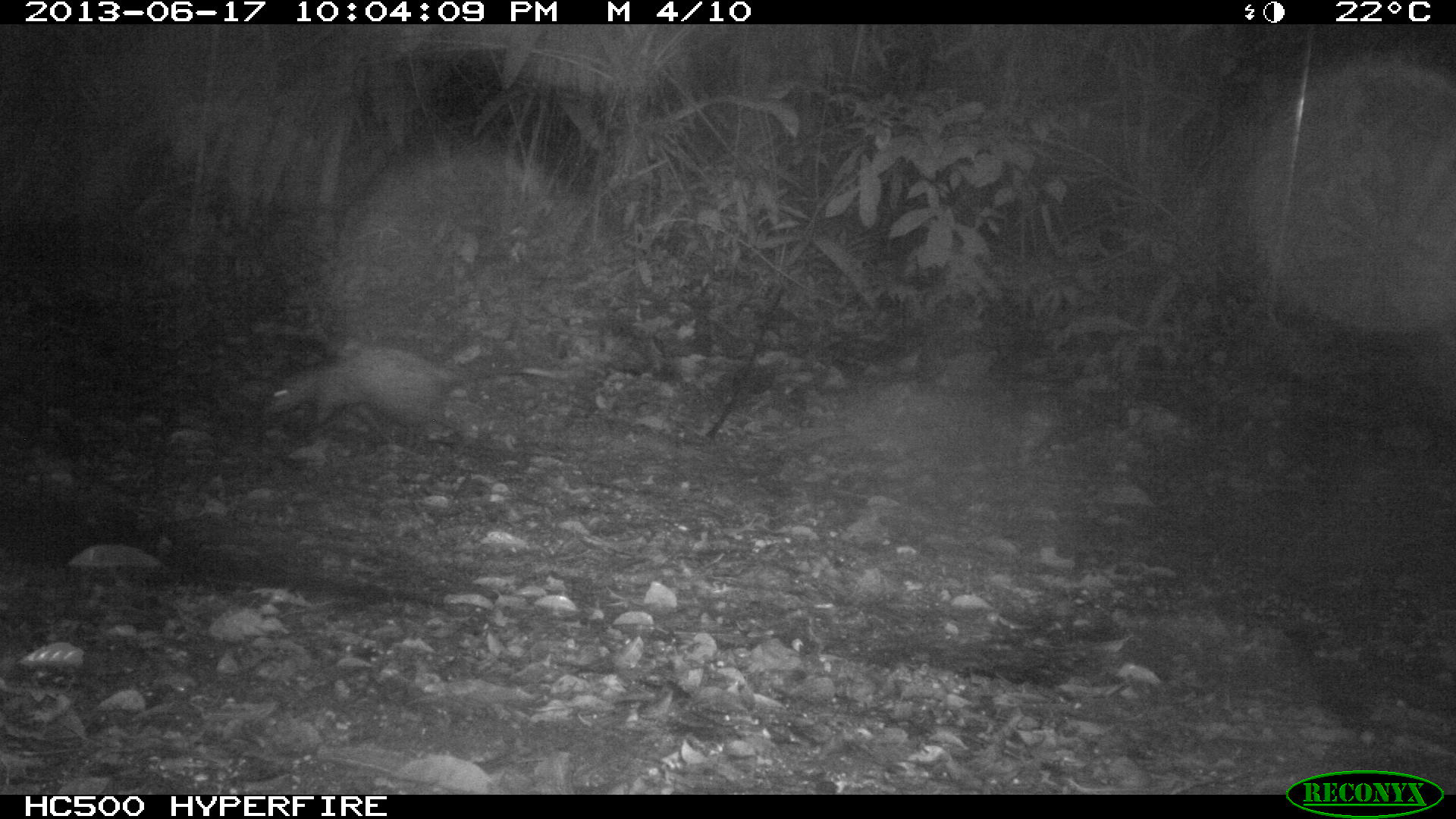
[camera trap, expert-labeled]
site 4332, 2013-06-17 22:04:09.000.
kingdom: Animalia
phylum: Chordata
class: Mammalia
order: Didelphimorphia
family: Didelphidae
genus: Didelphis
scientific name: Didelphis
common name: american opossums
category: didelphis sp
Didelphis sp (american opossums) (Didelphis), count 1.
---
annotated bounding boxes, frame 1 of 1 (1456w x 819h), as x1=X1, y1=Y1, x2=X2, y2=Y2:
didelphis sp: x1=265, y1=346, x2=572, y2=447